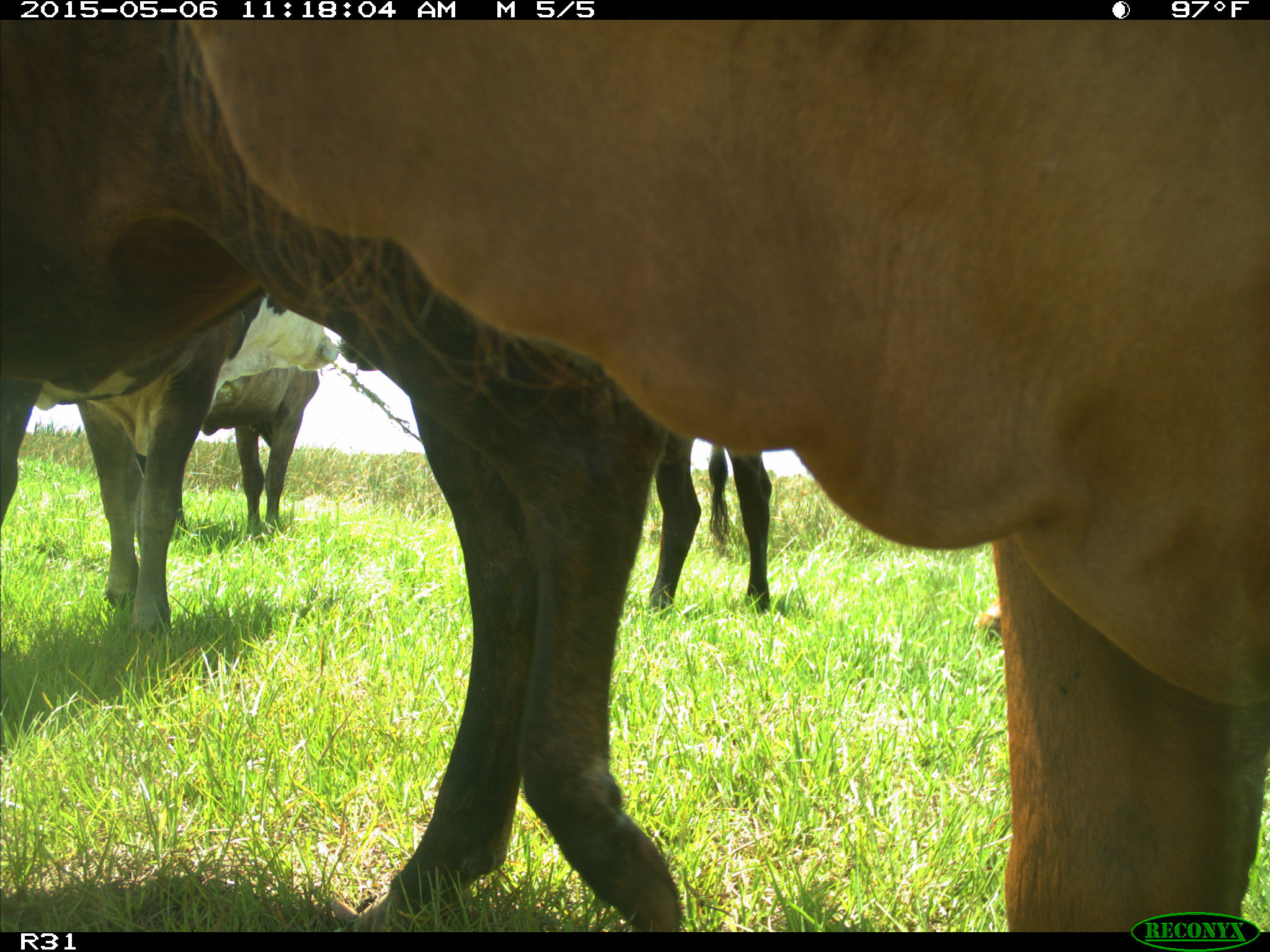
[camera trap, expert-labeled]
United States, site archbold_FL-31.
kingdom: Animalia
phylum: Chordata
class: Mammalia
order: Artiodactyla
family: Bovidae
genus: Bos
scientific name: Bos taurus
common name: domestic cow